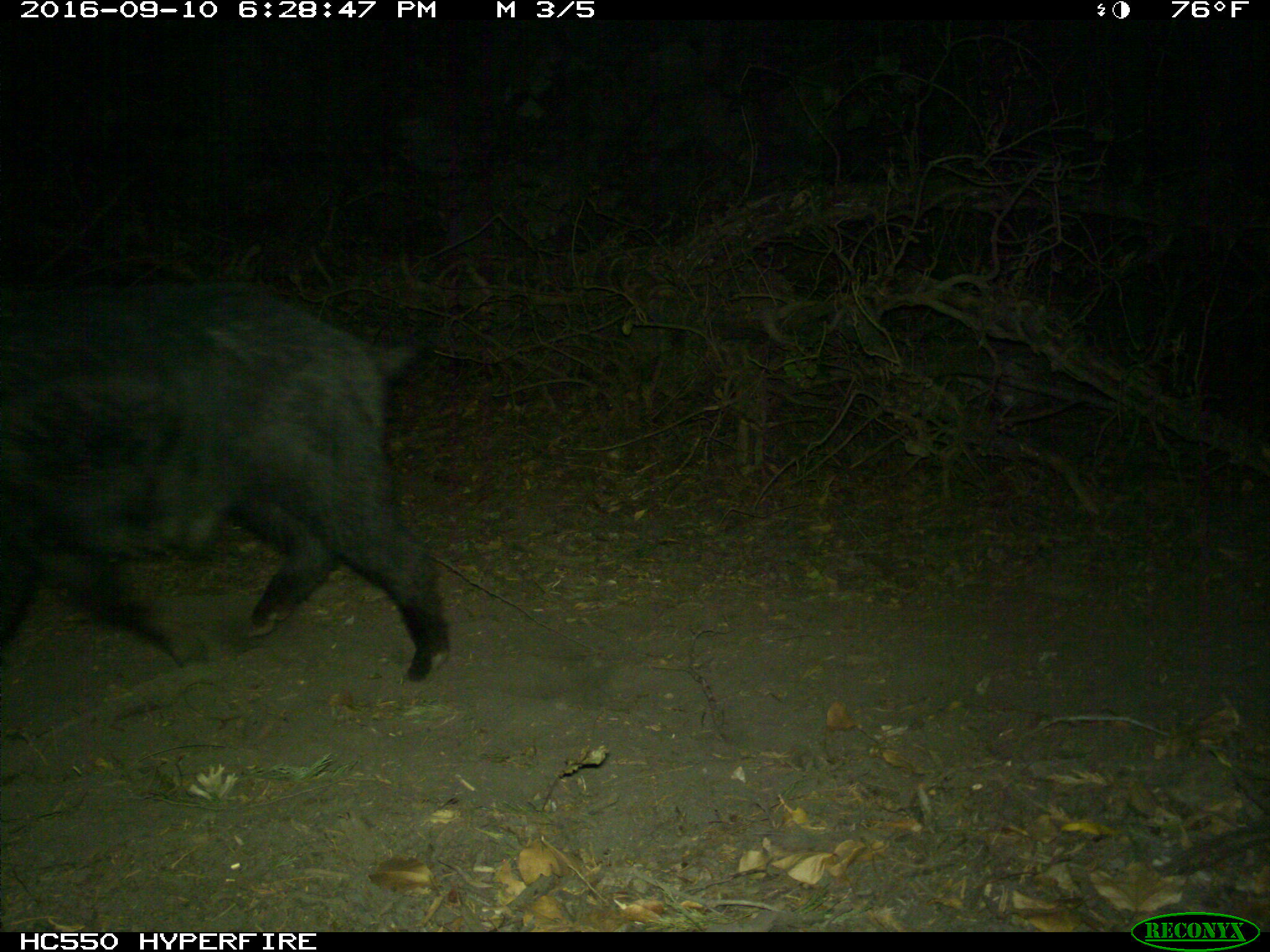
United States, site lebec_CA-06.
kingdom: Animalia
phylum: Chordata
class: Mammalia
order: Artiodactyla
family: Suidae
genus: Sus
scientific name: Sus scrofa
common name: wild boar